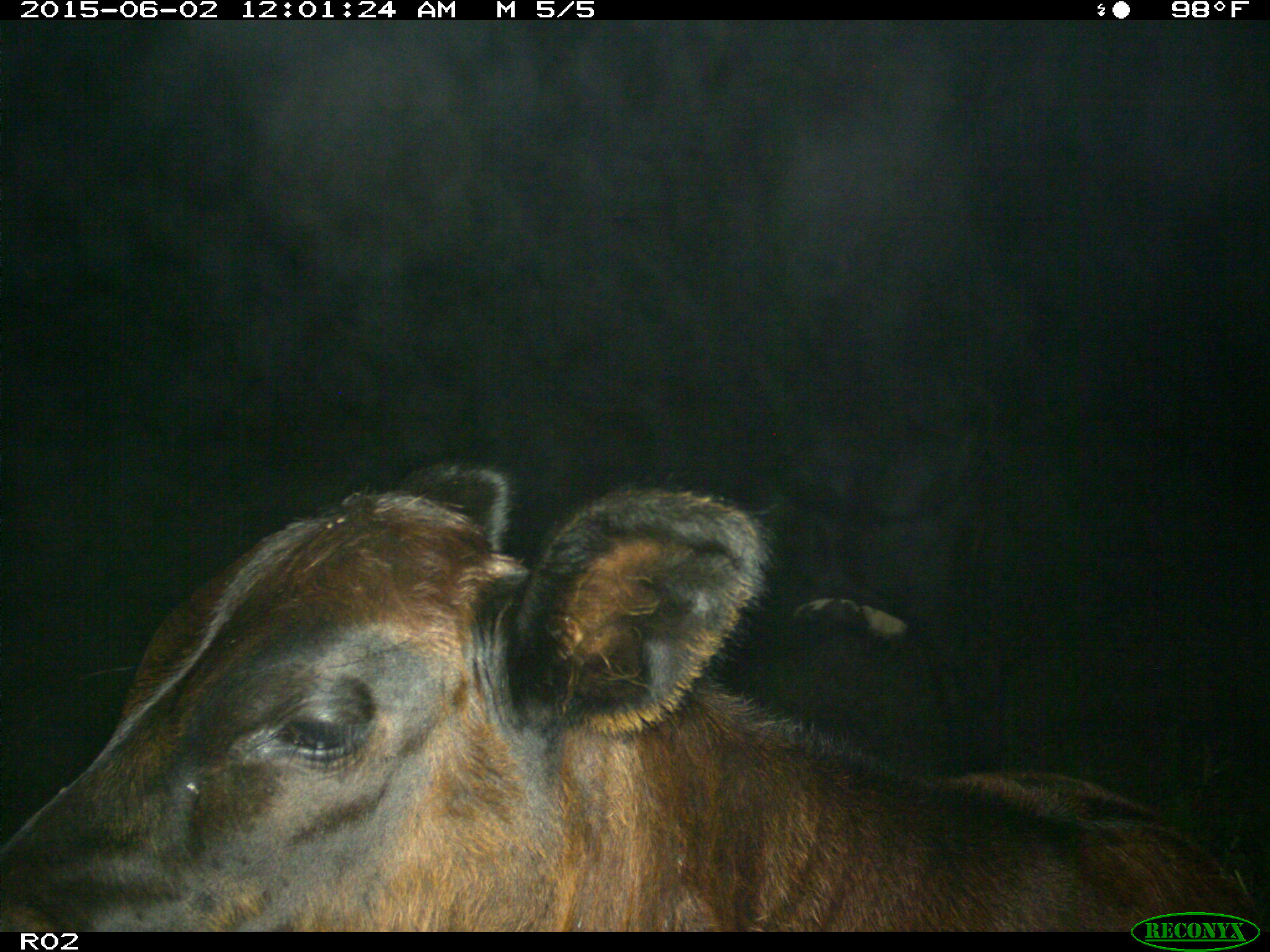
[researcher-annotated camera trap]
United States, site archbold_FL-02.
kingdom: Animalia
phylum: Chordata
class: Mammalia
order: Artiodactyla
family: Bovidae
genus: Bos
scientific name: Bos taurus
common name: domestic cow